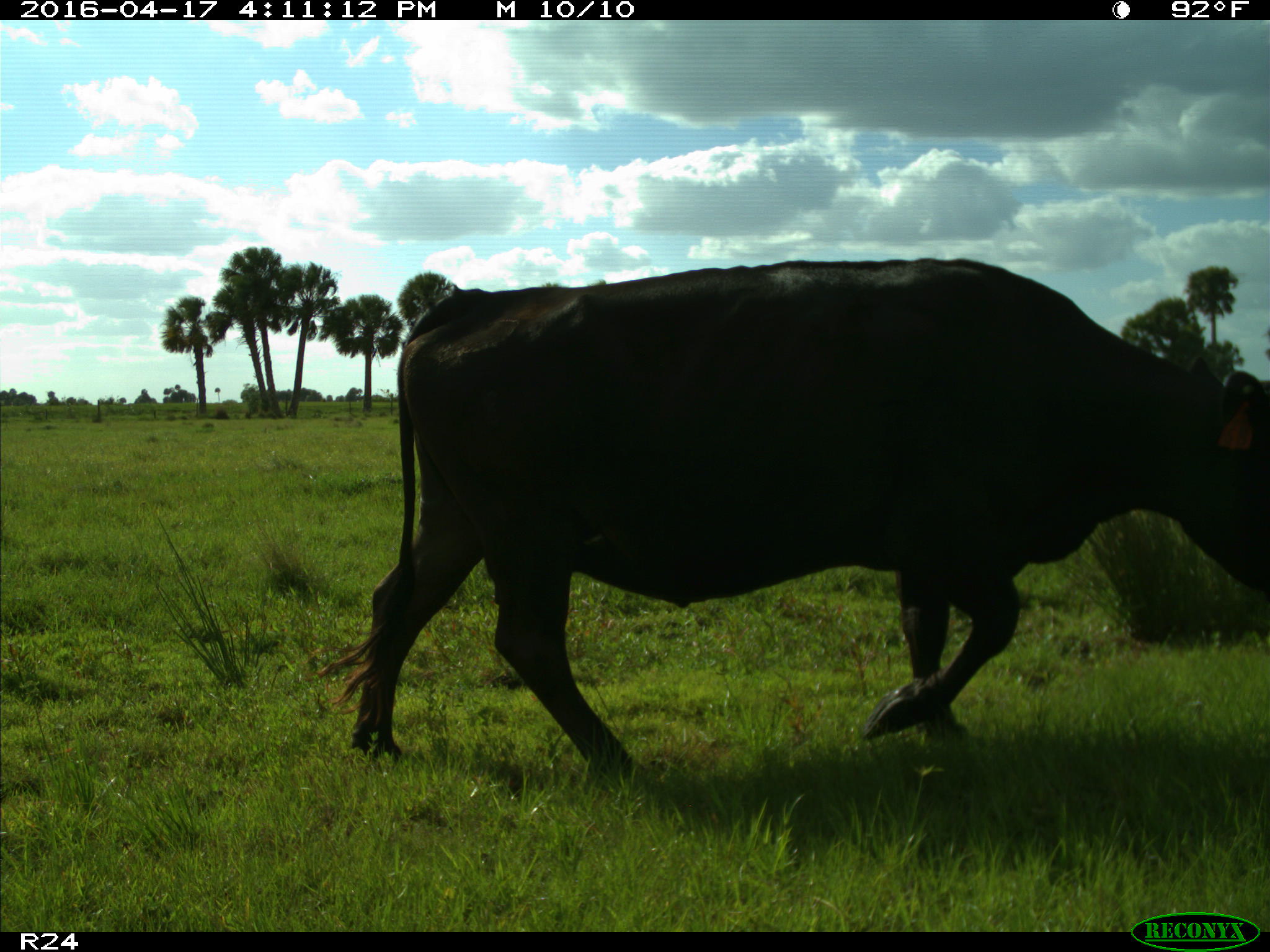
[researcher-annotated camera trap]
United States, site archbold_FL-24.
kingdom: Animalia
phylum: Chordata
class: Mammalia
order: Artiodactyla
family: Bovidae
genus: Bos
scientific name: Bos taurus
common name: domestic cow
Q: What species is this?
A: Bos taurus (domestic cow).